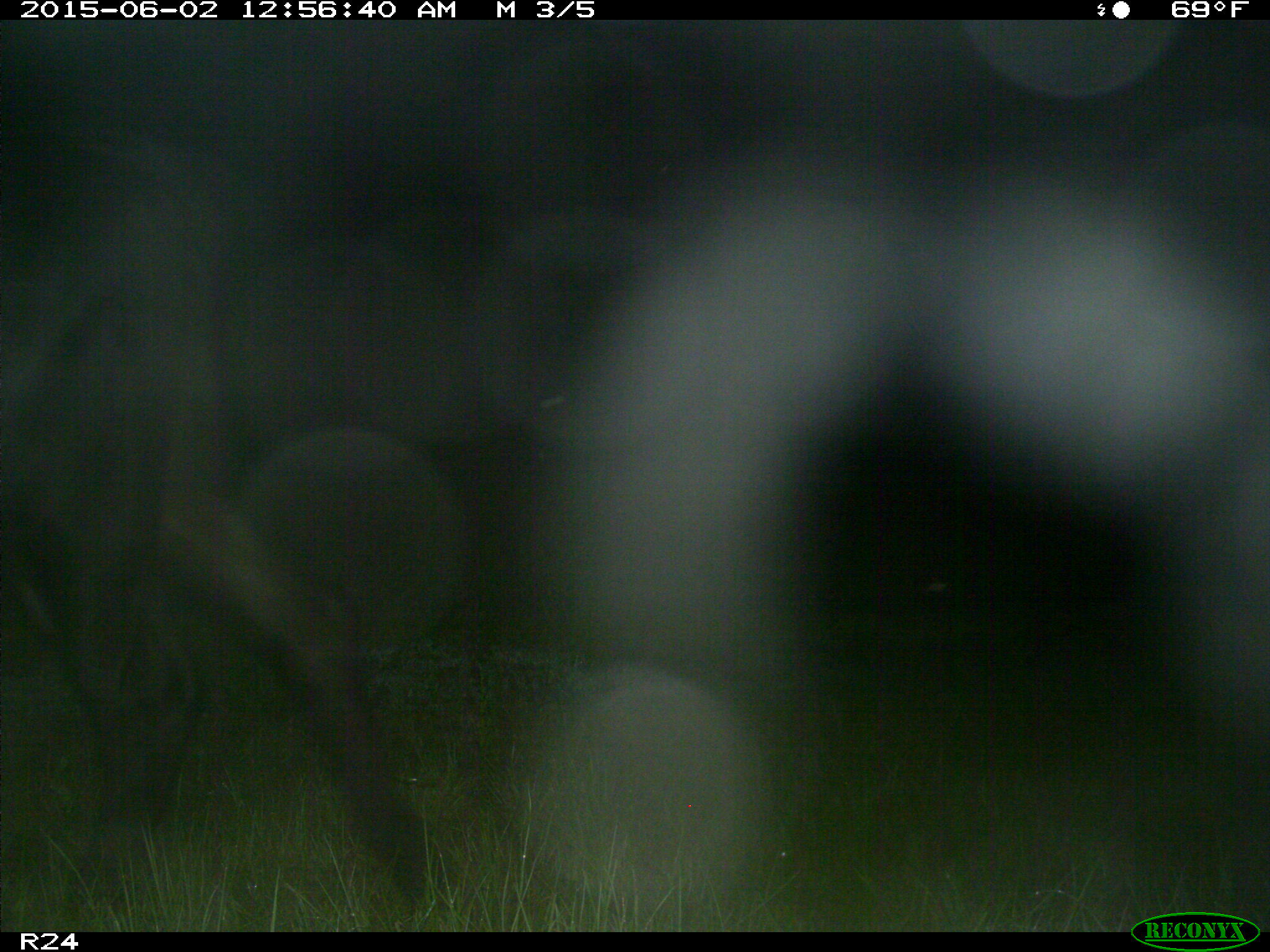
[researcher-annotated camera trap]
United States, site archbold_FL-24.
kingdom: Animalia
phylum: Chordata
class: Mammalia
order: Artiodactyla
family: Bovidae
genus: Bos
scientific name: Bos taurus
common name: domestic cow